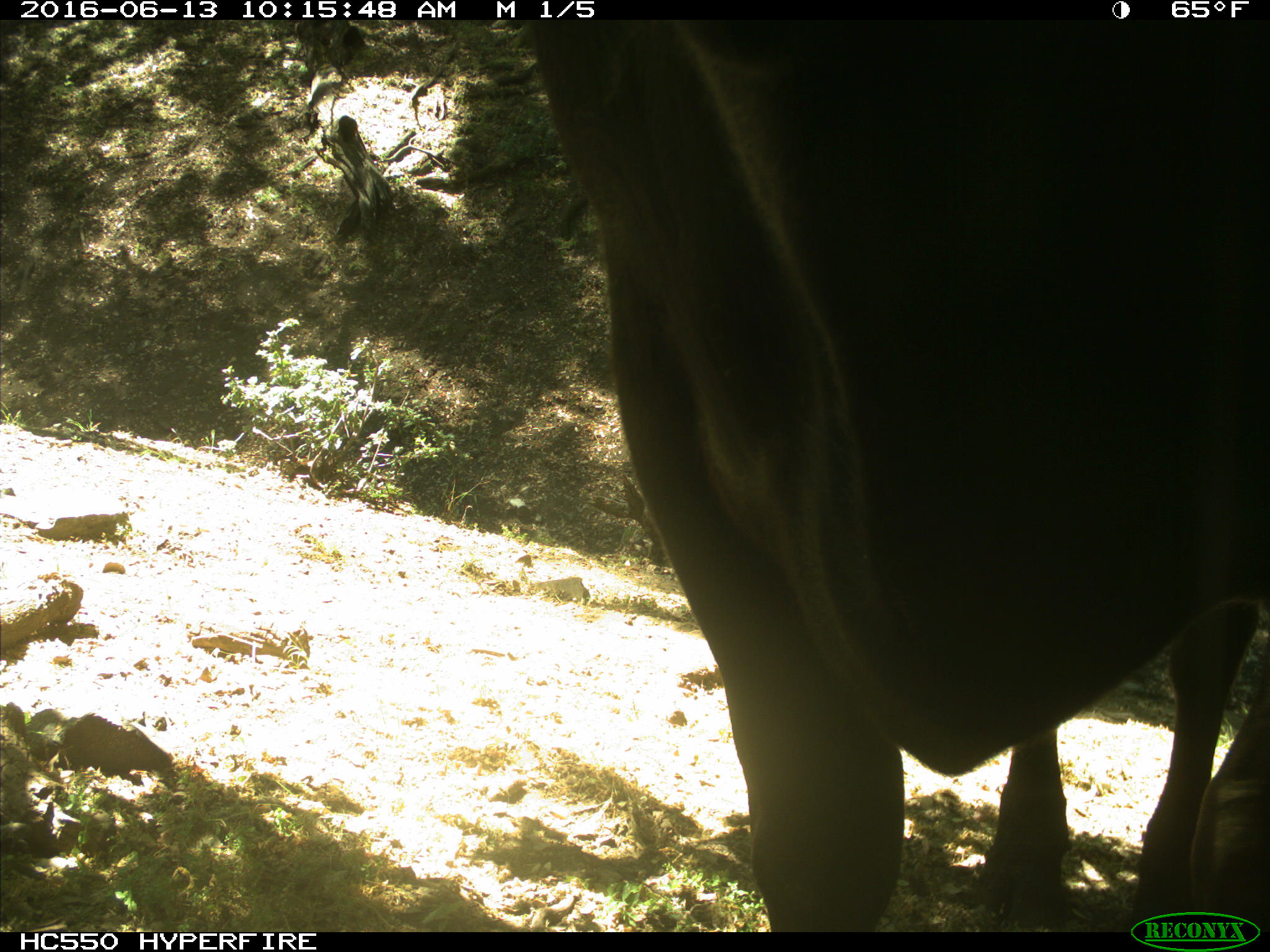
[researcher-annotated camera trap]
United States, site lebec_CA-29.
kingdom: Animalia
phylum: Chordata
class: Mammalia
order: Artiodactyla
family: Bovidae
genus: Bos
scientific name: Bos taurus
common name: domestic cow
Bos taurus (domestic cow).